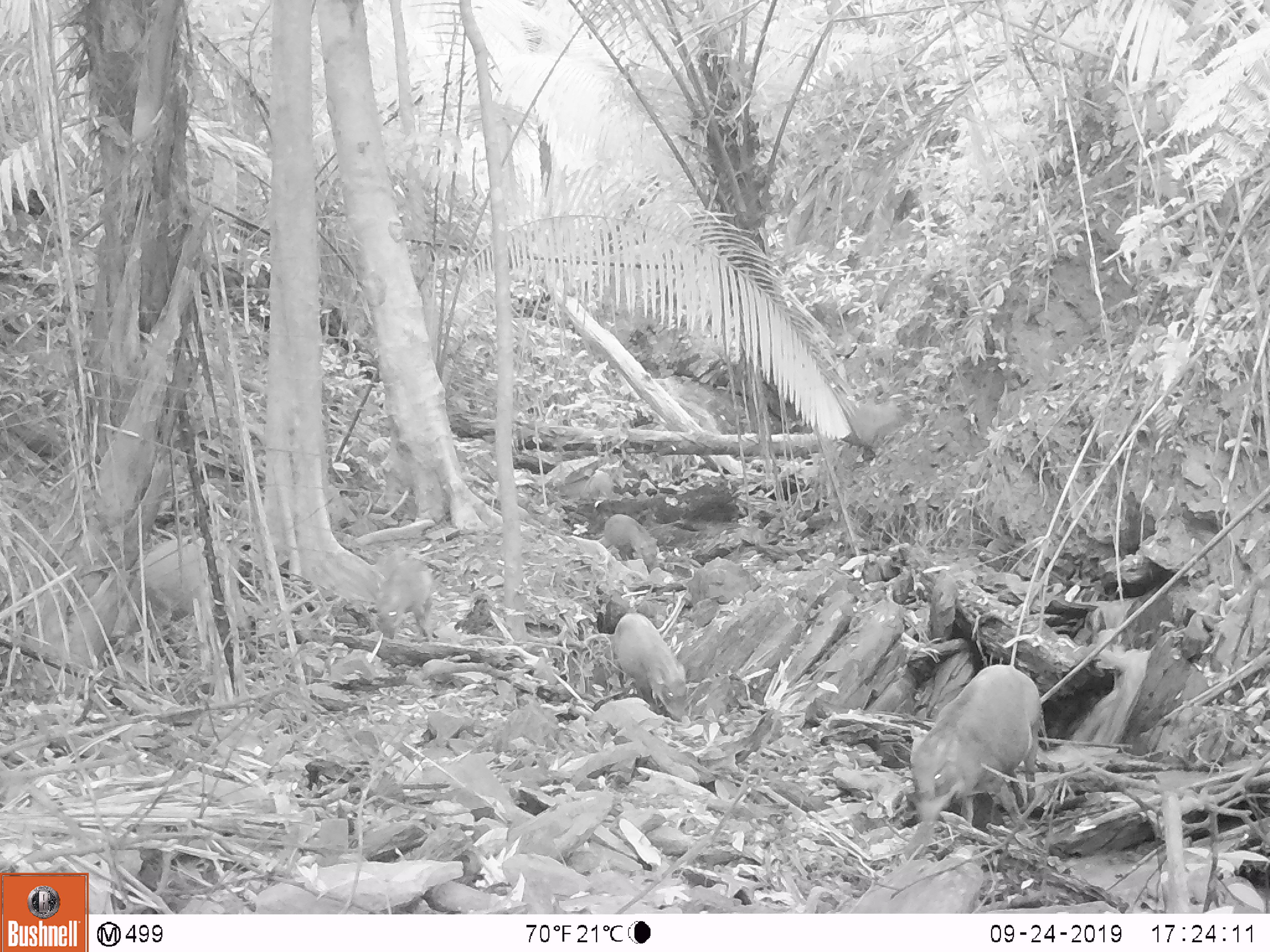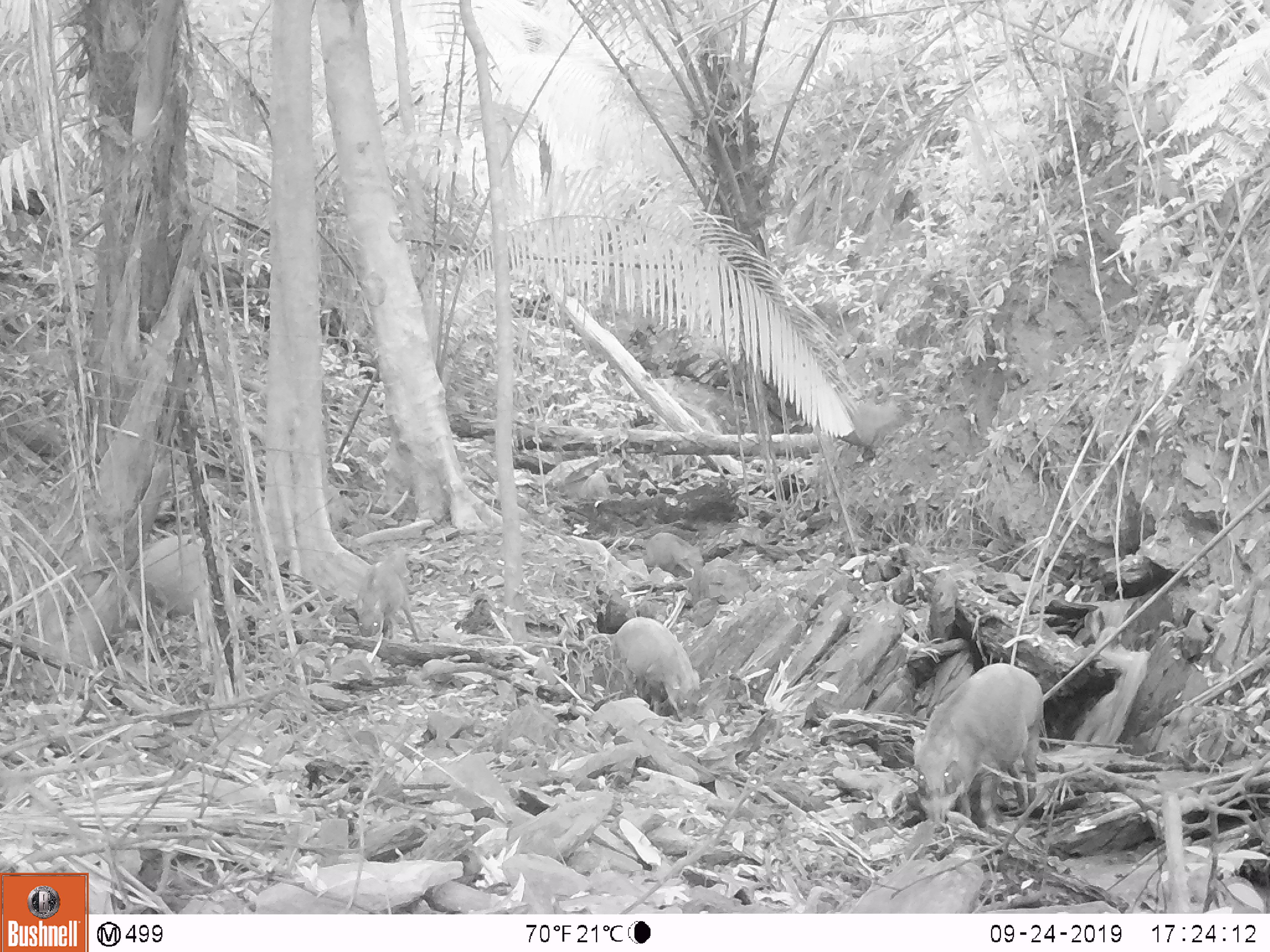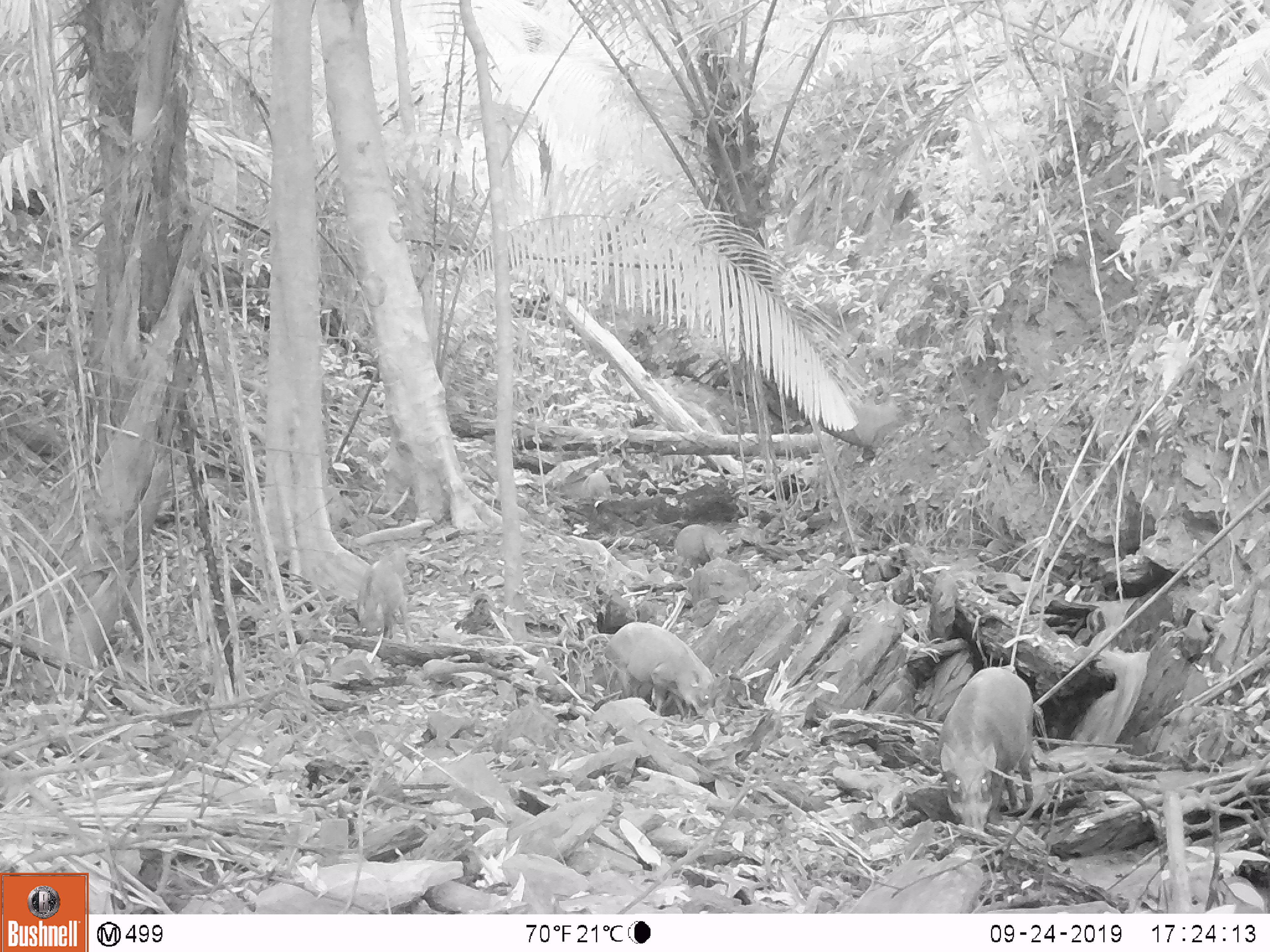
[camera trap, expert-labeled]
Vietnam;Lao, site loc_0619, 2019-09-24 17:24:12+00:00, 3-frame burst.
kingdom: Animalia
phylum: Chordata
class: Mammalia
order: Artiodactyla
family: Suidae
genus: Sus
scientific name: Sus scrofa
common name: eurasian wild pig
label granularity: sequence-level